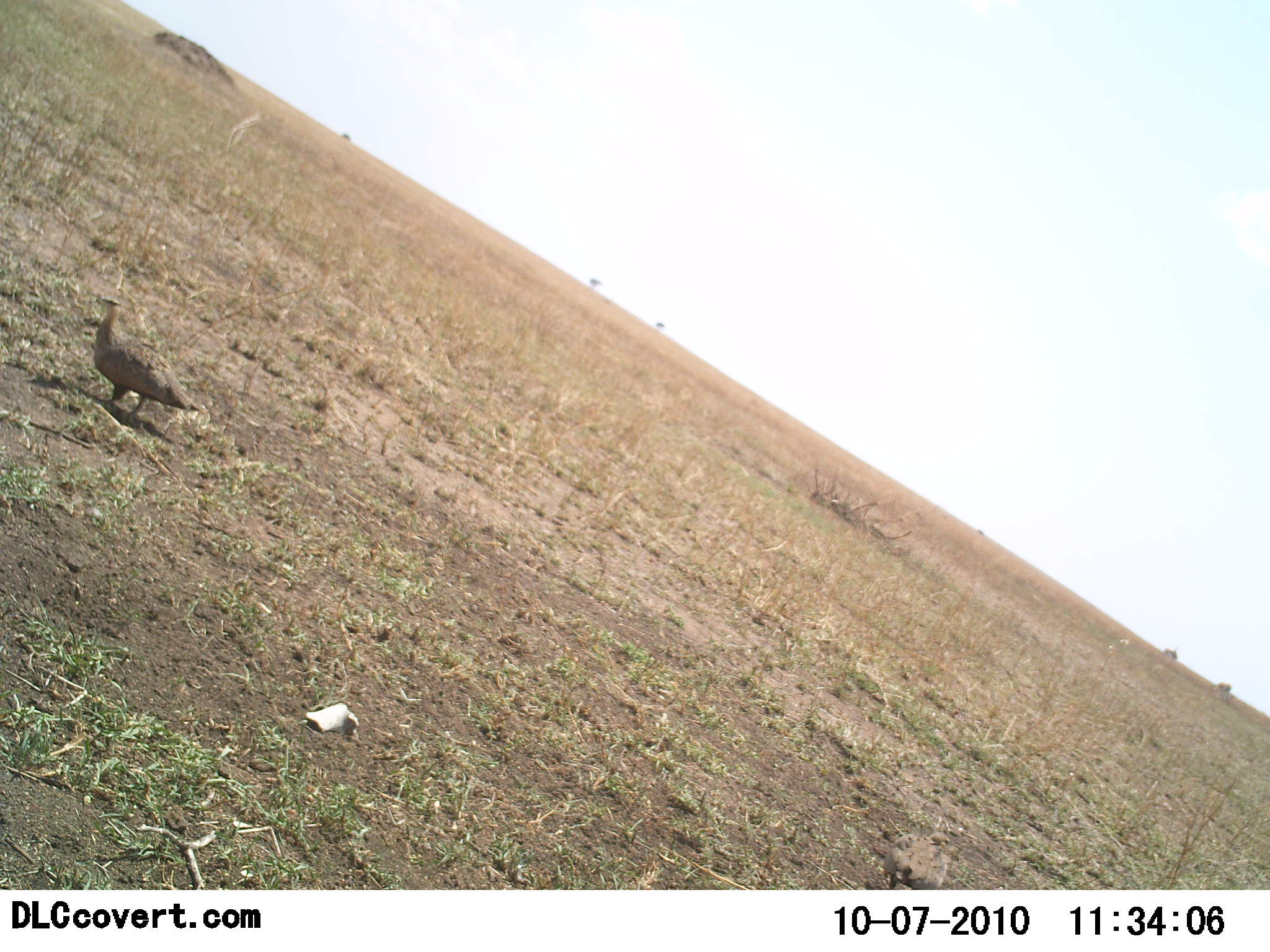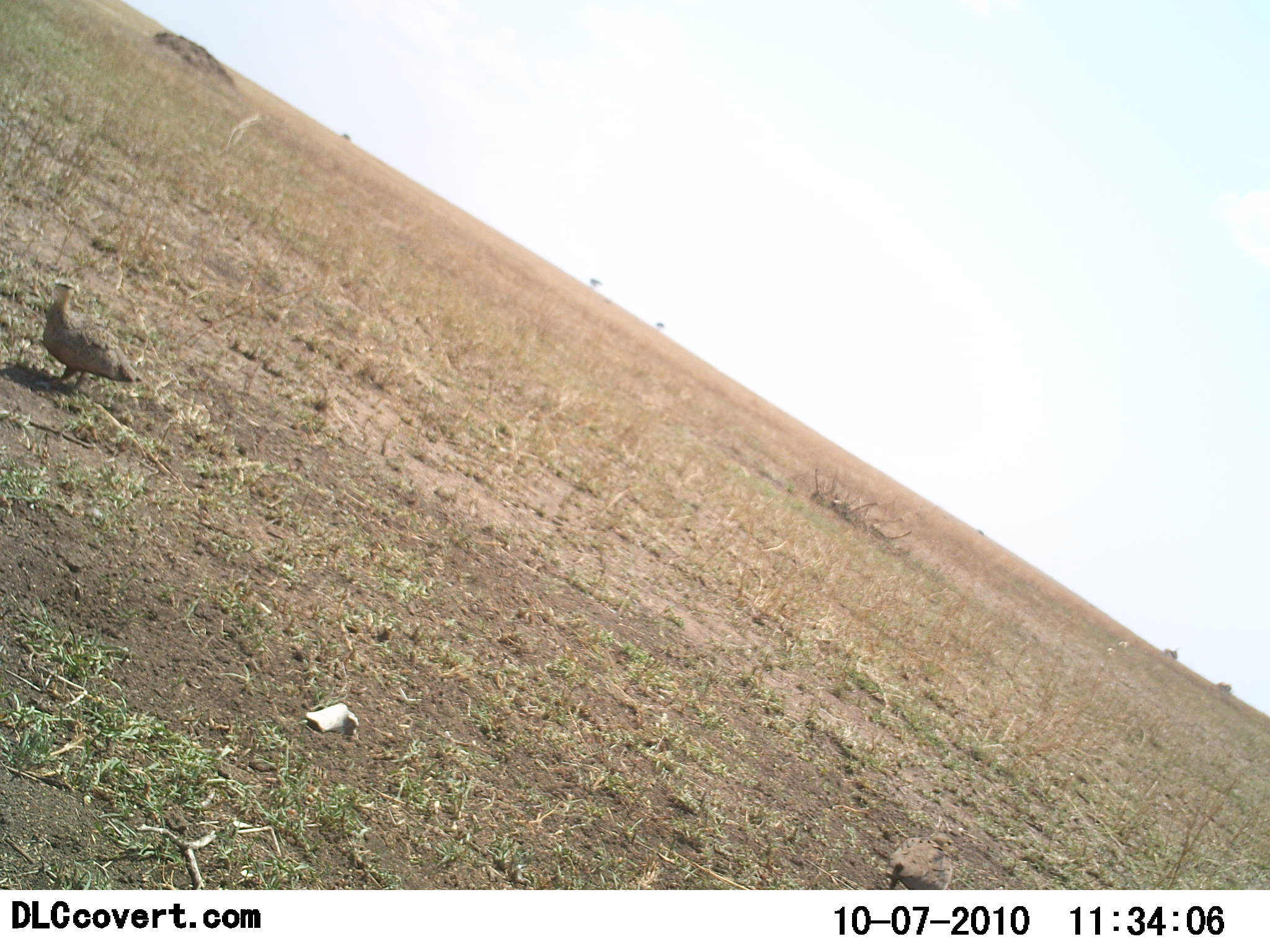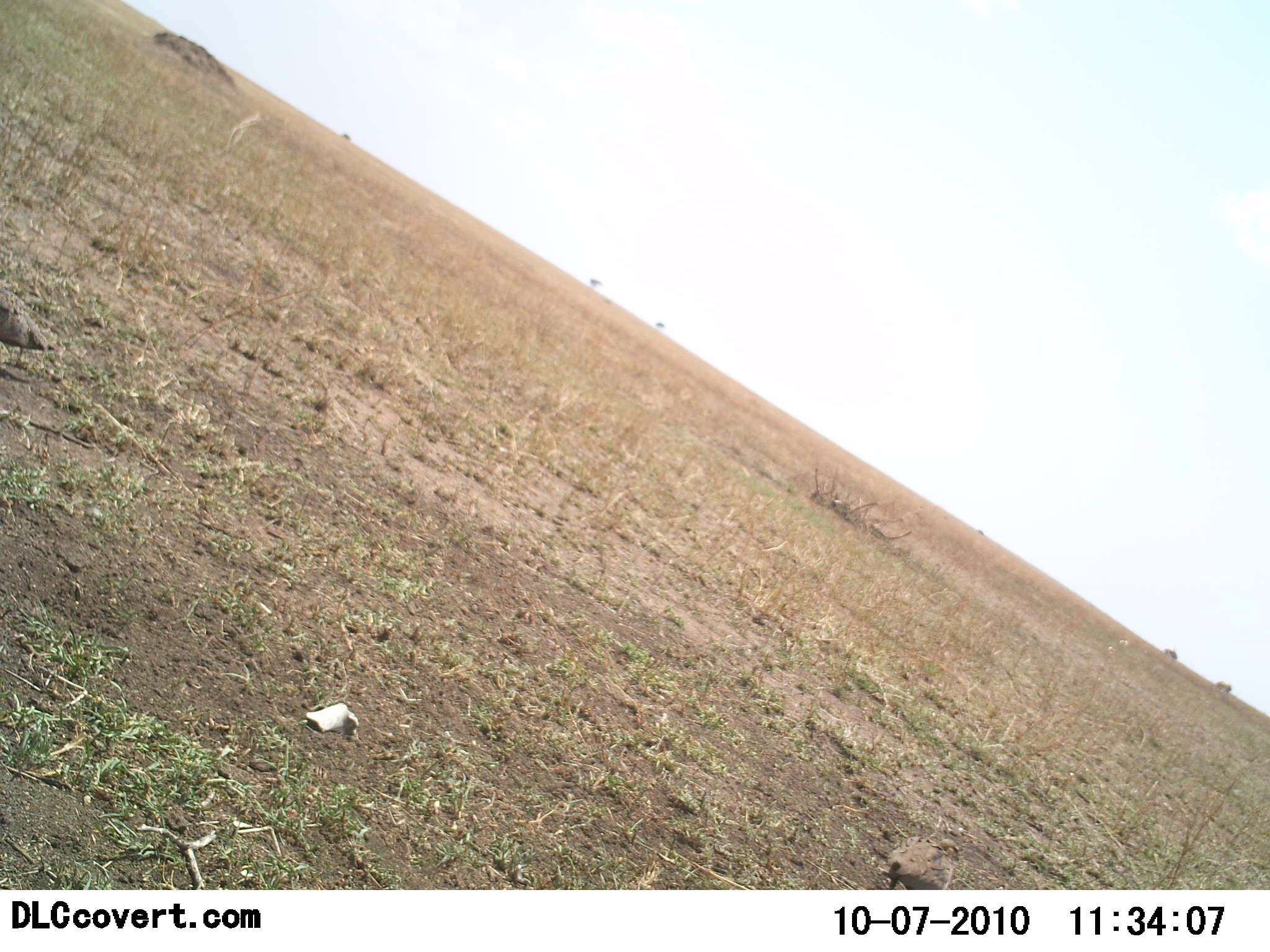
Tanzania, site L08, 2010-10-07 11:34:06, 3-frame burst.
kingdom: Animalia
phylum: Chordata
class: Aves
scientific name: Aves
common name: bird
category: otherbird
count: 1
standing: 39%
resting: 6%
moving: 72%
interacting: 0%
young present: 0%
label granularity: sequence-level